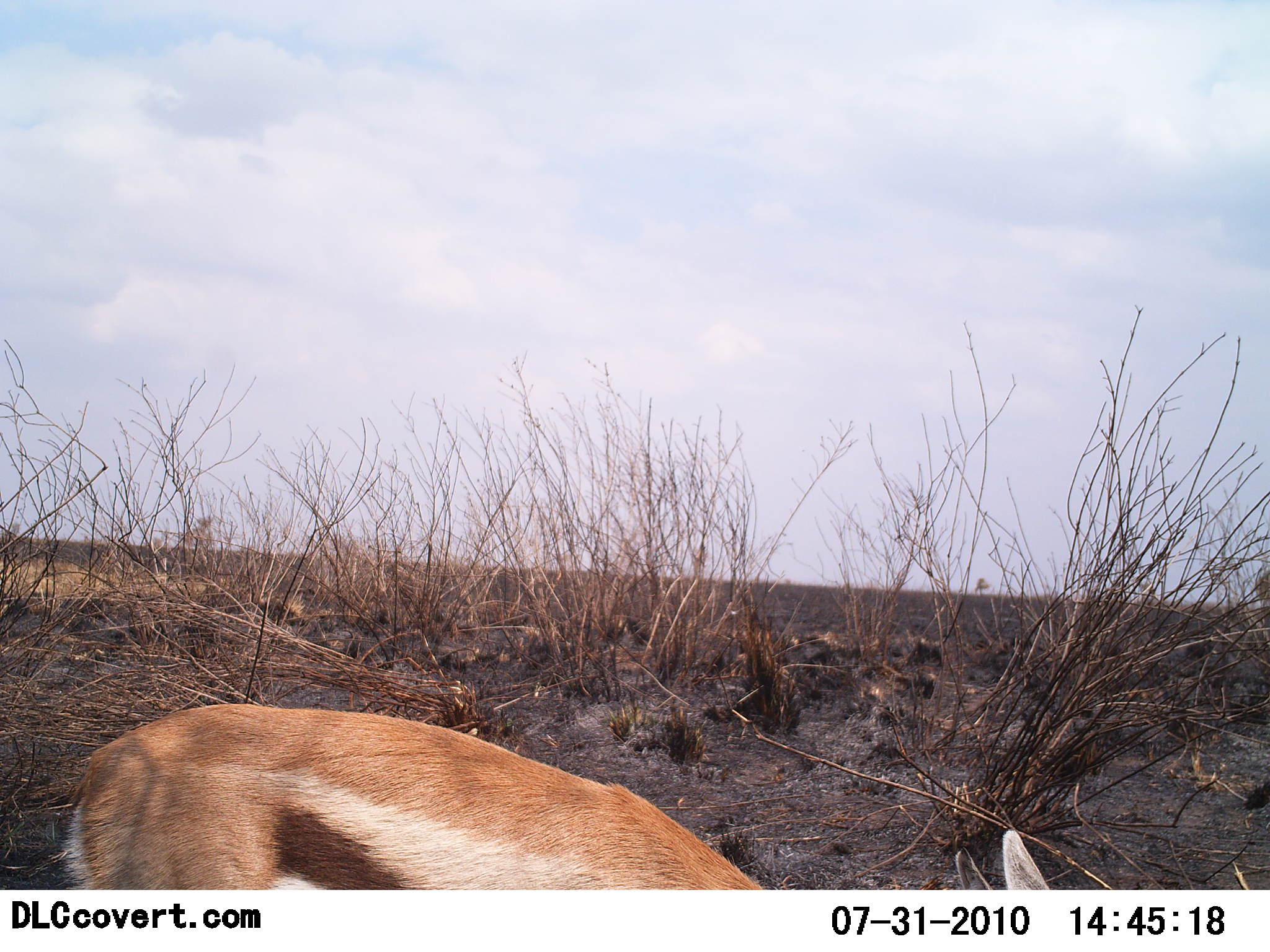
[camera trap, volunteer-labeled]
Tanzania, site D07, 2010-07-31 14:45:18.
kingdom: Animalia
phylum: Chordata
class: Mammalia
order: Artiodactyla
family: Bovidae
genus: Eudorcas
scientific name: Eudorcas thomsonii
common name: thomson's gazelle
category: gazellethomsons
Gazellethomsons (thomson's gazelle) (Eudorcas thomsonii), count 1. Behavior (volunteer vote fractions): standing 50%, resting 29%, moving 14%, interacting 0%. Young present (vote fraction): 0%. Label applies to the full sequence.